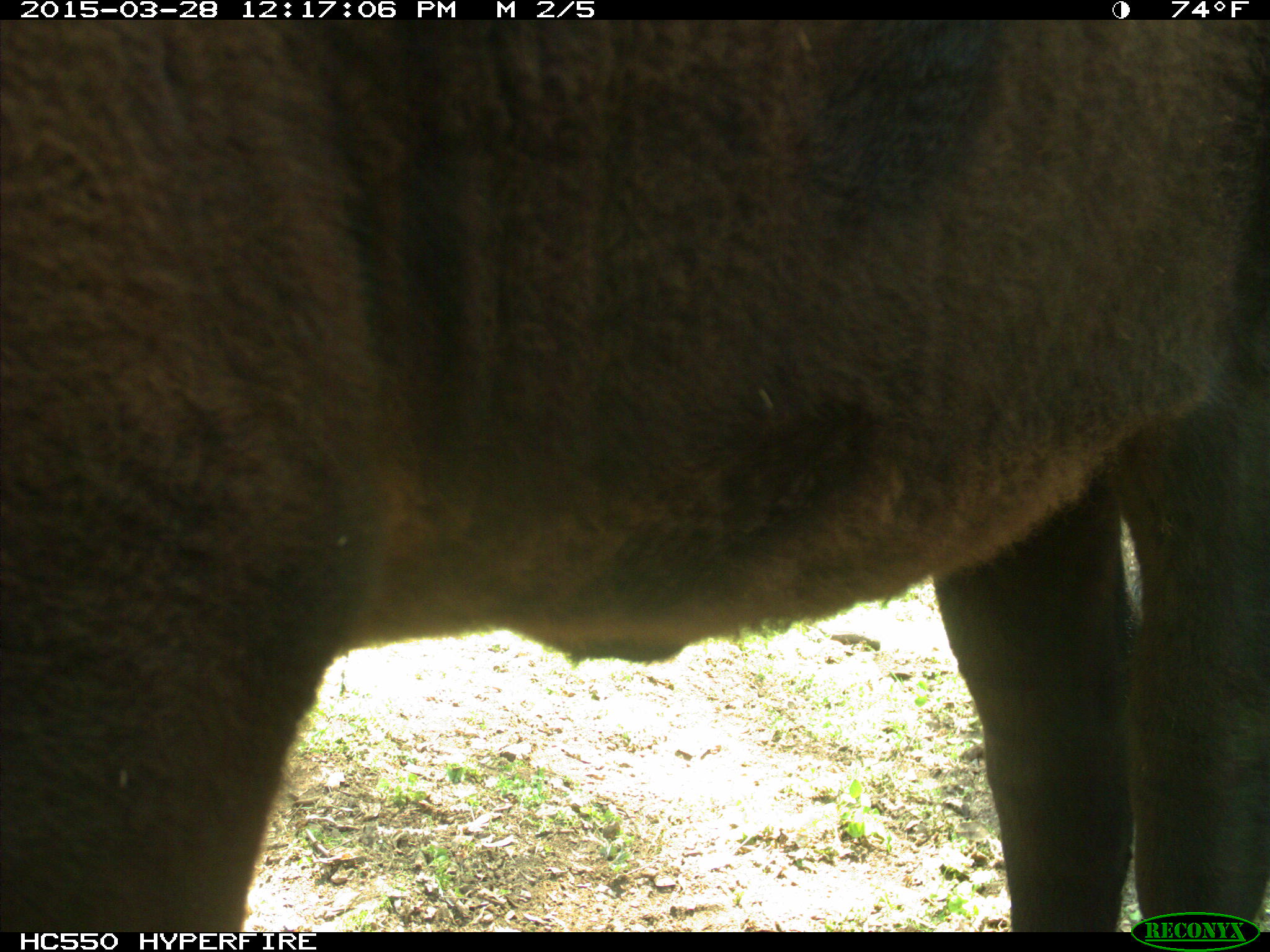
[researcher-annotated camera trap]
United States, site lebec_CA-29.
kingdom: Animalia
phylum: Chordata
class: Mammalia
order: Artiodactyla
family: Bovidae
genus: Bos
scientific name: Bos taurus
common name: domestic cow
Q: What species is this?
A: Bos taurus (domestic cow).